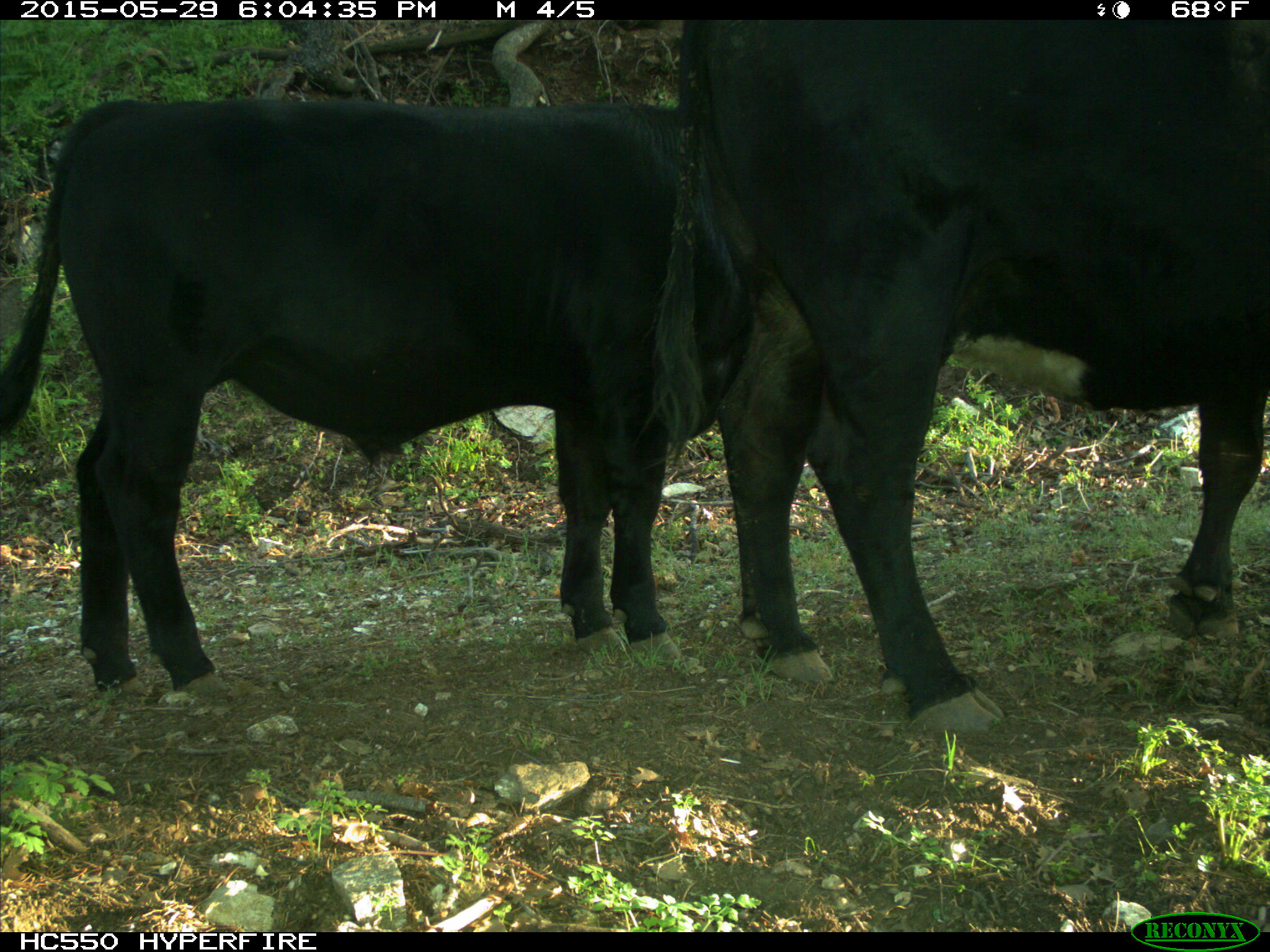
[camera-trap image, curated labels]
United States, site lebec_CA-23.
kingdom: Animalia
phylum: Chordata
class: Mammalia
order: Artiodactyla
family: Bovidae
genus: Bos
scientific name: Bos taurus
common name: domestic cow